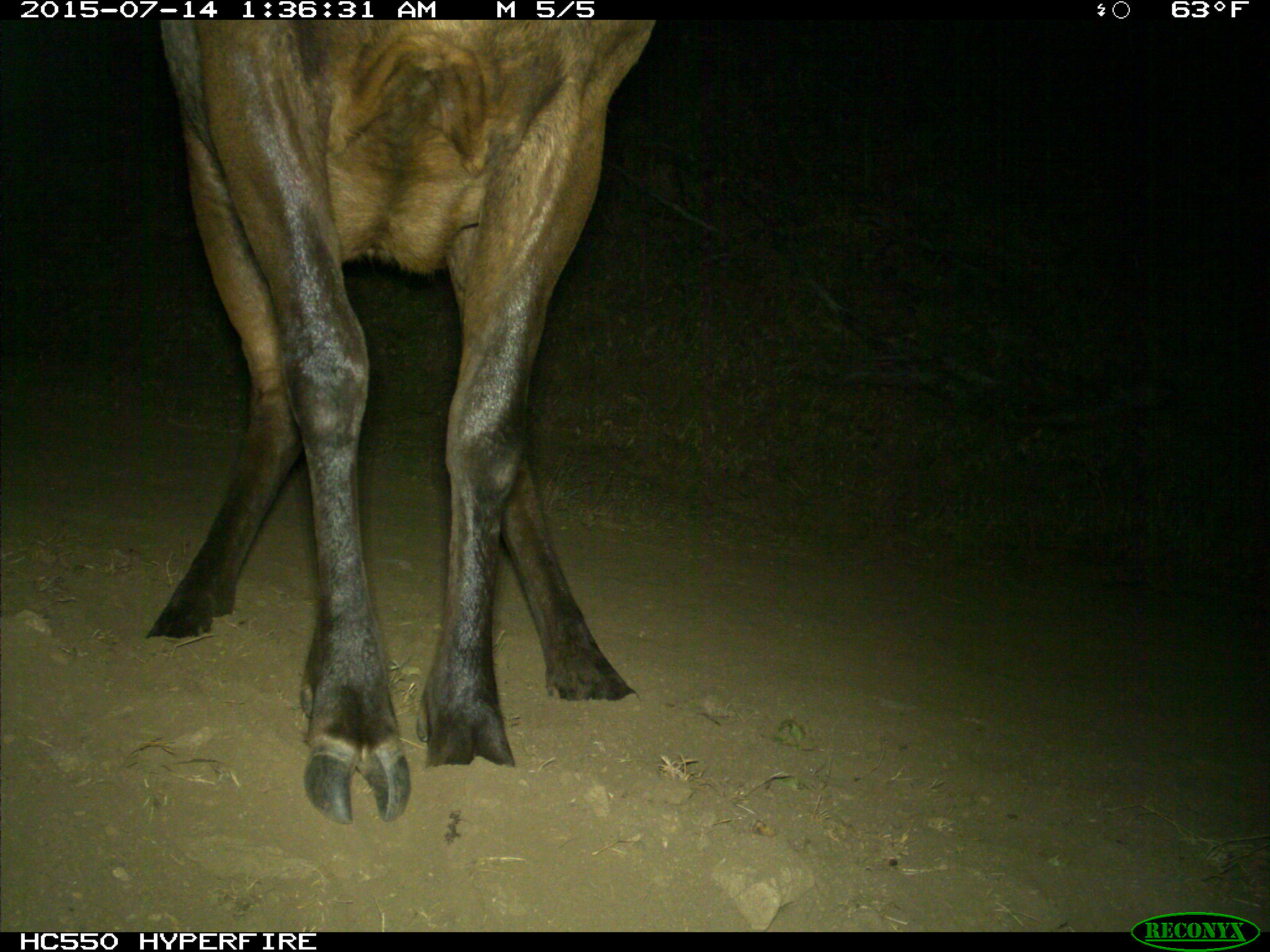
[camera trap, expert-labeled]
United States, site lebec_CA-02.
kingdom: Animalia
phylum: Chordata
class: Mammalia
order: Artiodactyla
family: Cervidae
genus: Cervus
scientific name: Cervus canadensis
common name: elk